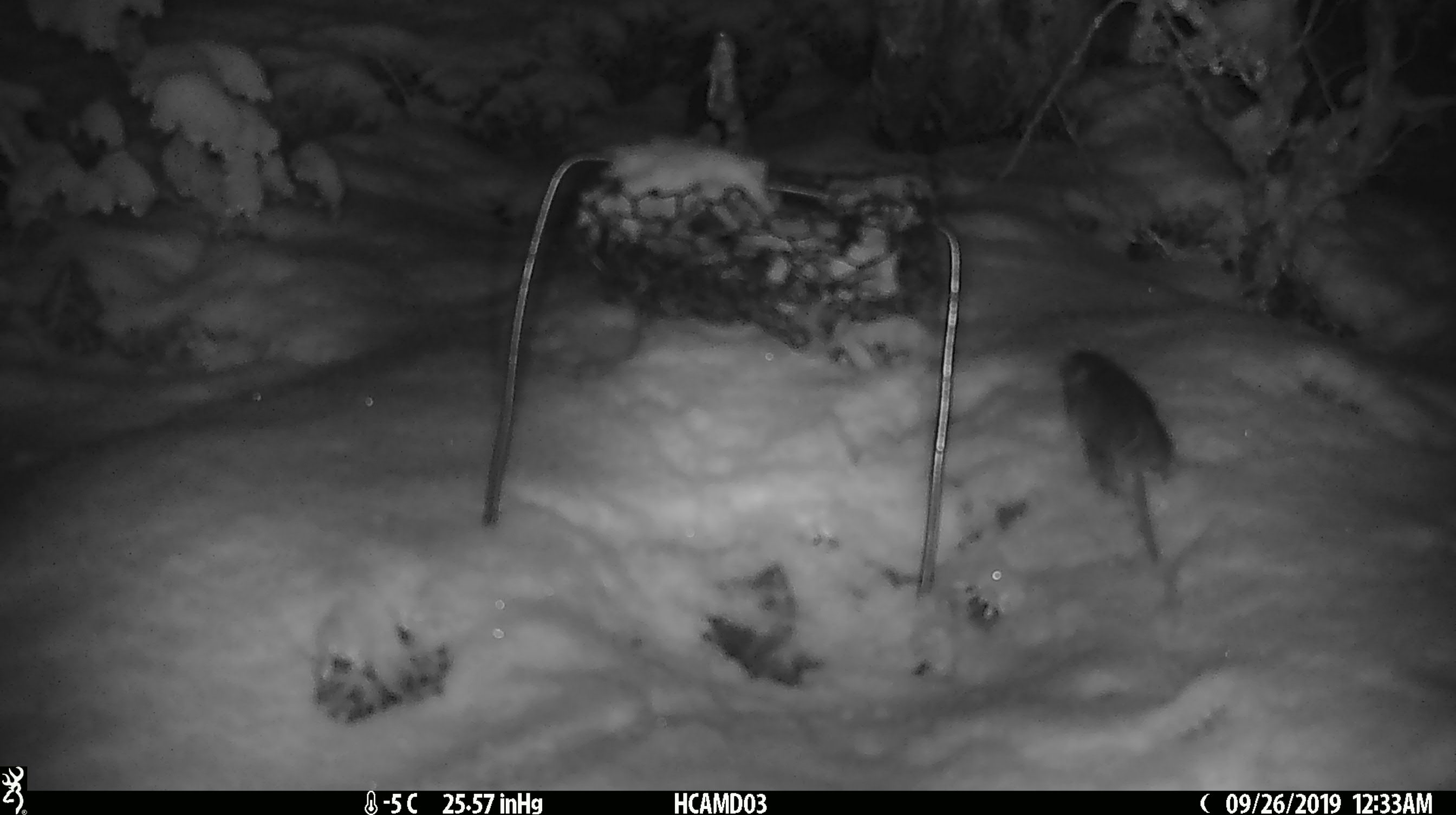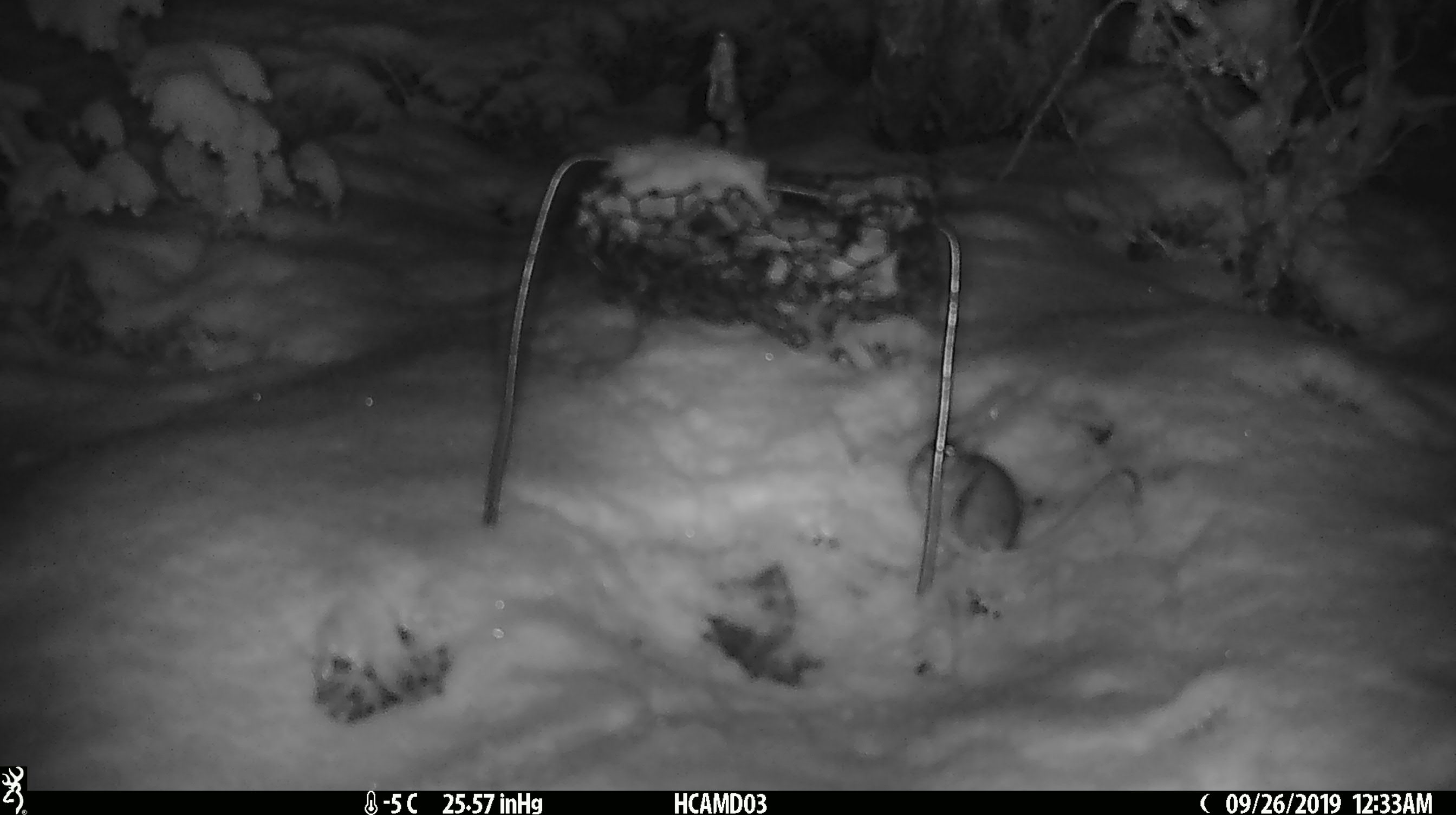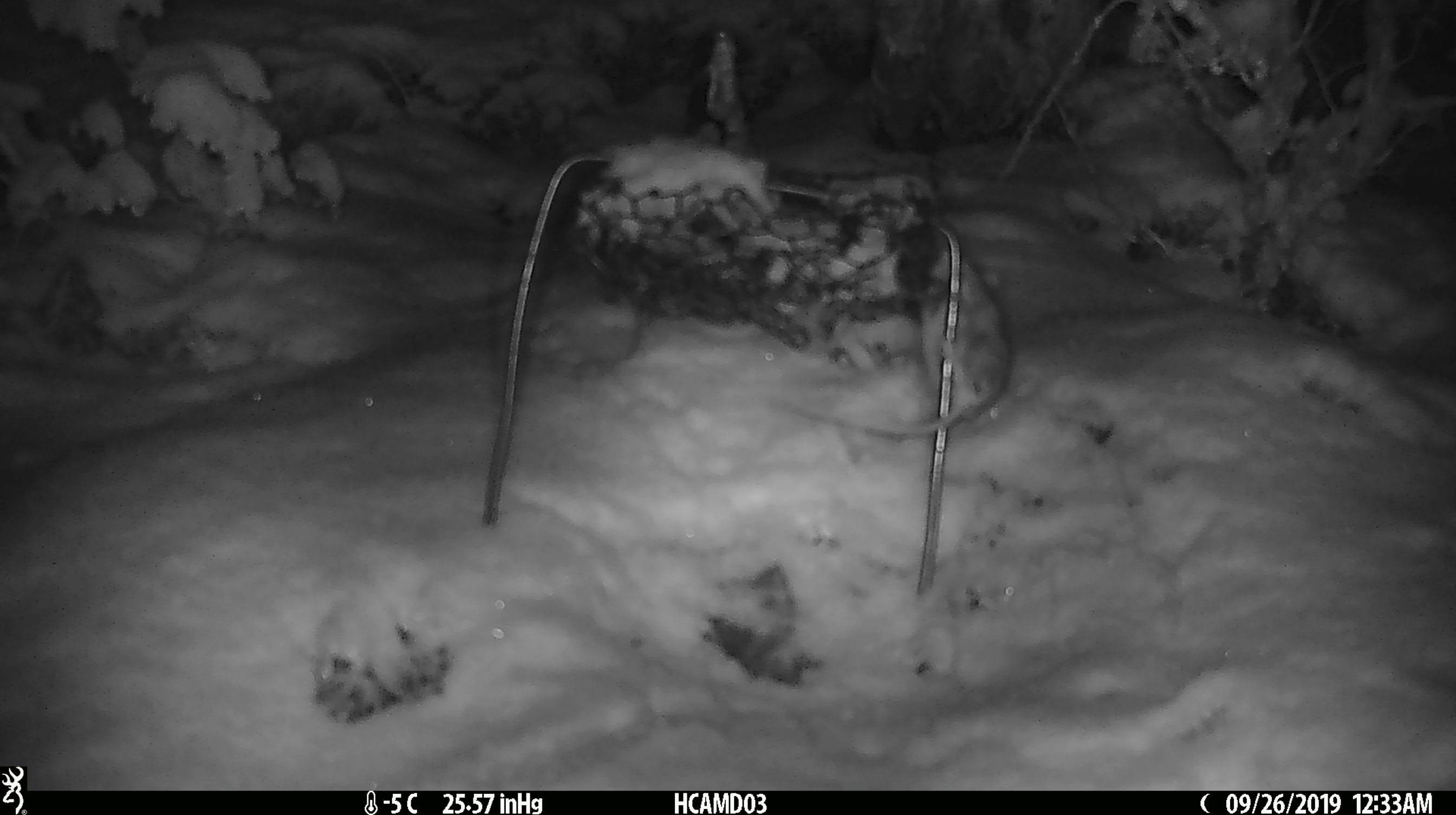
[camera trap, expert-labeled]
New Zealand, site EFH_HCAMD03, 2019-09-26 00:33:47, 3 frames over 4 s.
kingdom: Animalia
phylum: Chordata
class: Mammalia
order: Rodentia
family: Muridae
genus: Mus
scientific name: Mus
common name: mouse